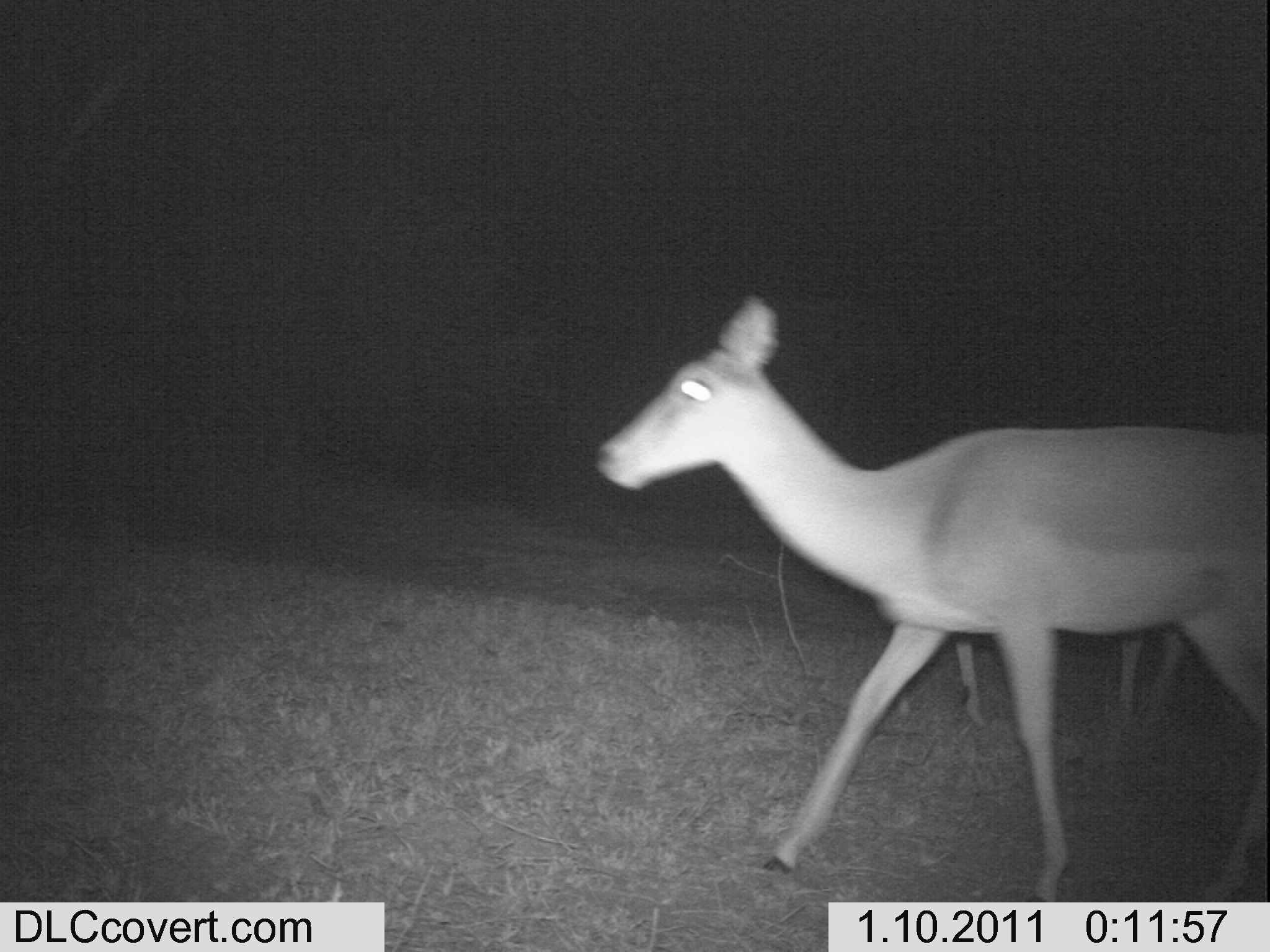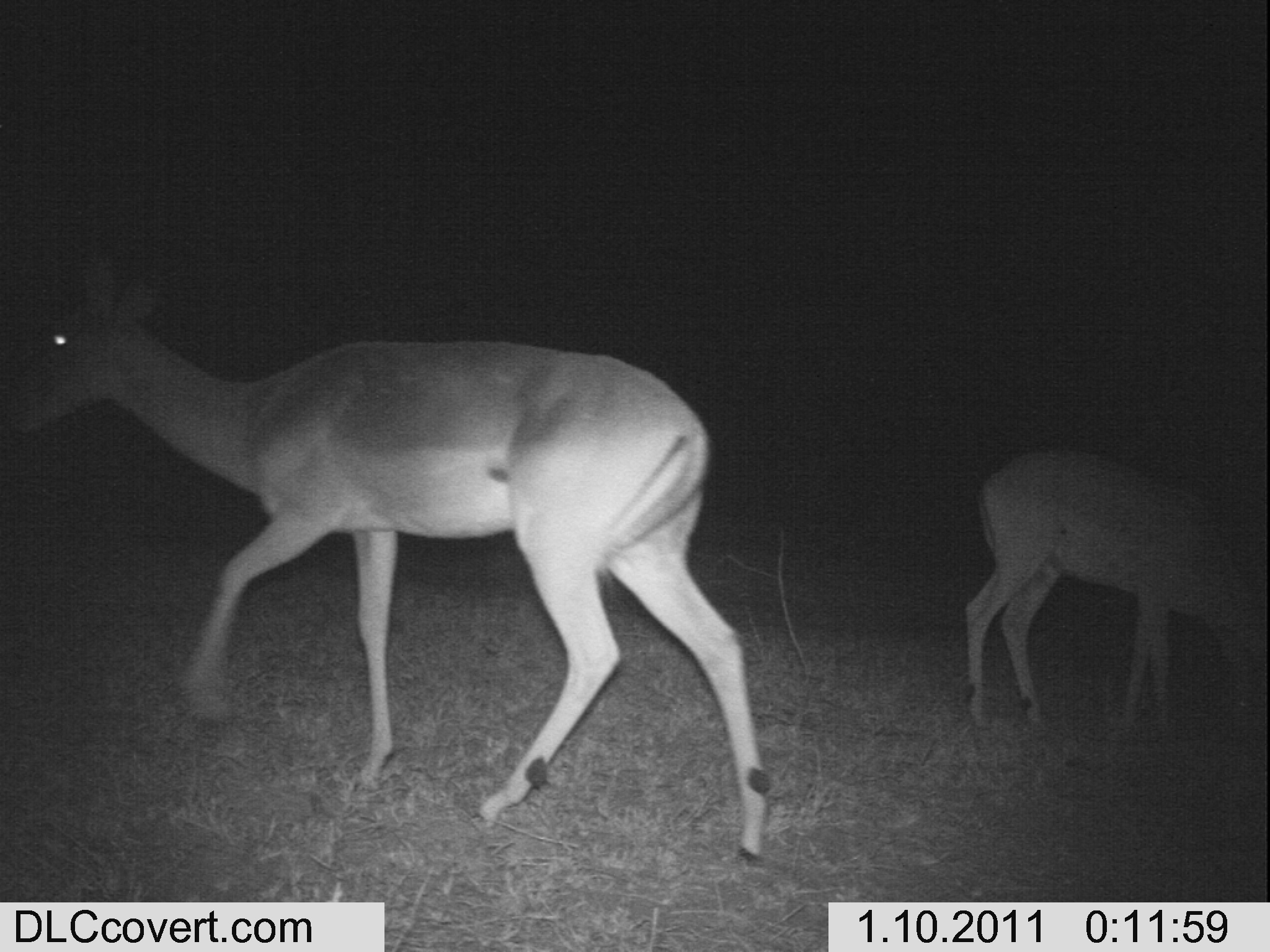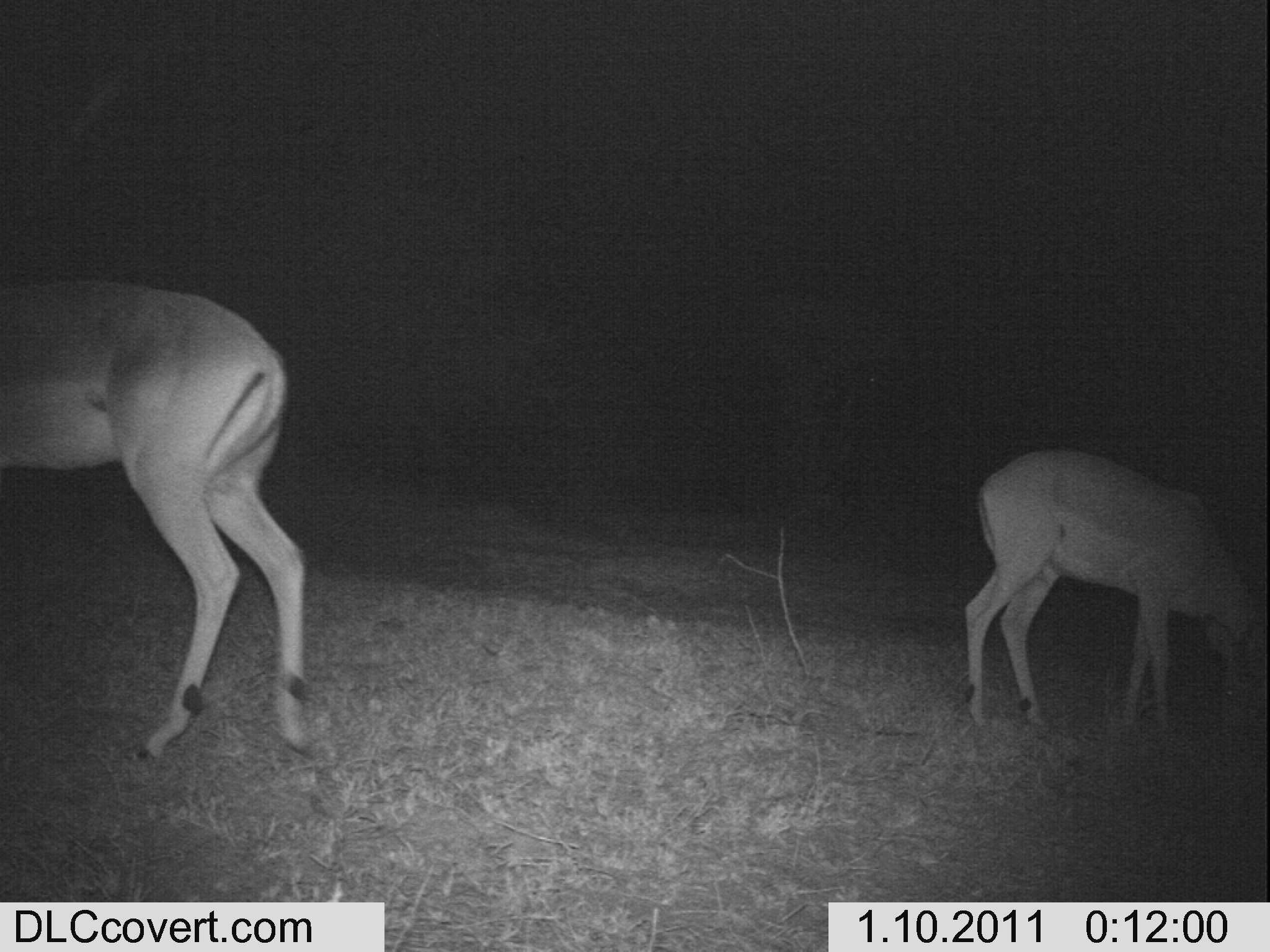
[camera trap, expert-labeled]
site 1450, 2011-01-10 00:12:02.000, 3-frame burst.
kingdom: Animalia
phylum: Chordata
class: Mammalia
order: Artiodactyla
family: Bovidae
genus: Aepyceros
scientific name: Aepyceros melampus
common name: impala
Aepyceros melampus (impala), count 2.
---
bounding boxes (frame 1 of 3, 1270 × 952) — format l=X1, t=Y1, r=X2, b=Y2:
aepyceros melampus: l=595, t=293, r=1270, b=899; l=947, t=625, r=1194, b=735